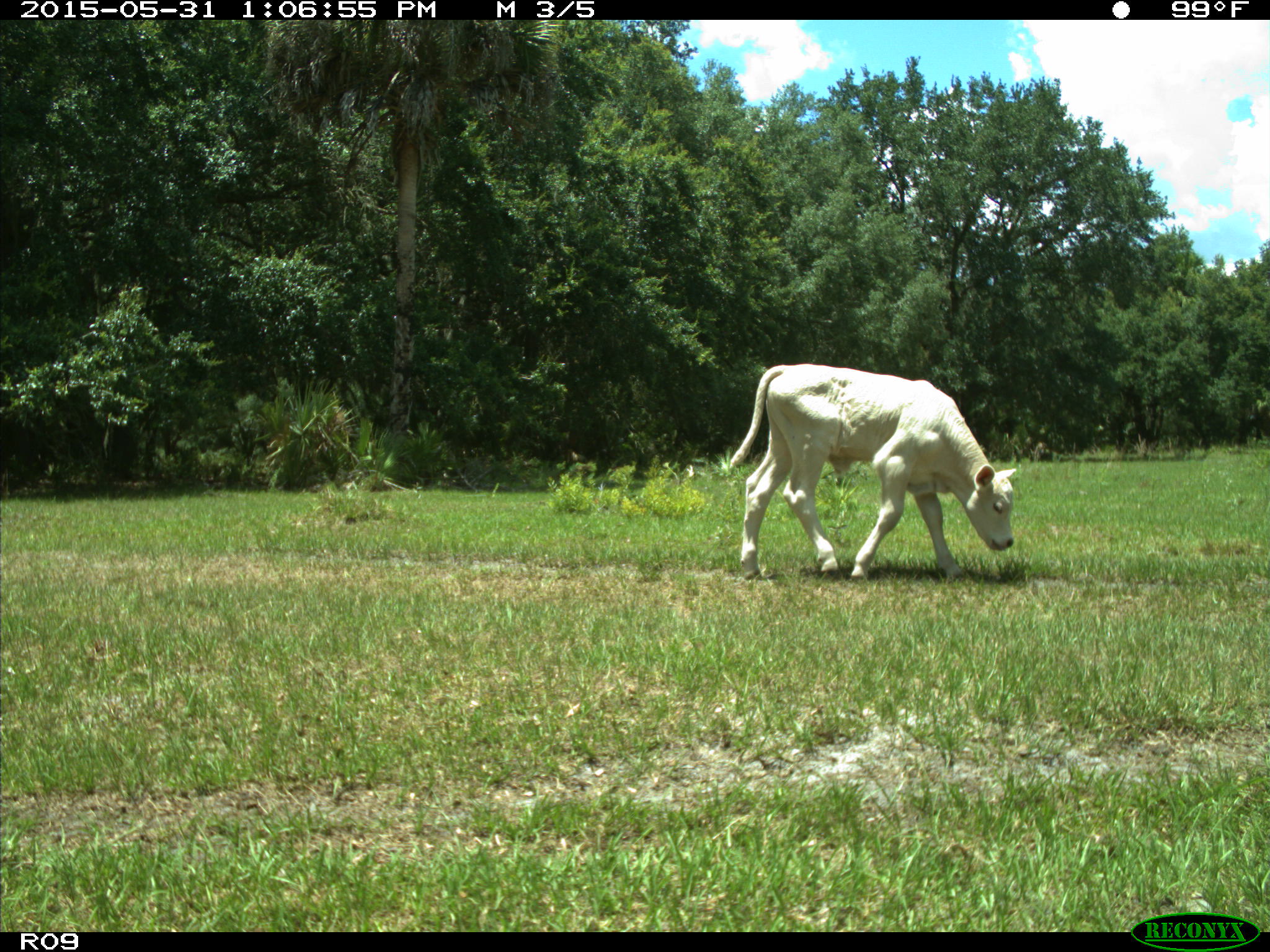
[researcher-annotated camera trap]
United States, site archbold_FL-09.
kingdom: Animalia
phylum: Chordata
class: Mammalia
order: Artiodactyla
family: Bovidae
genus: Bos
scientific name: Bos taurus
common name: domestic cow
Bos taurus (domestic cow).